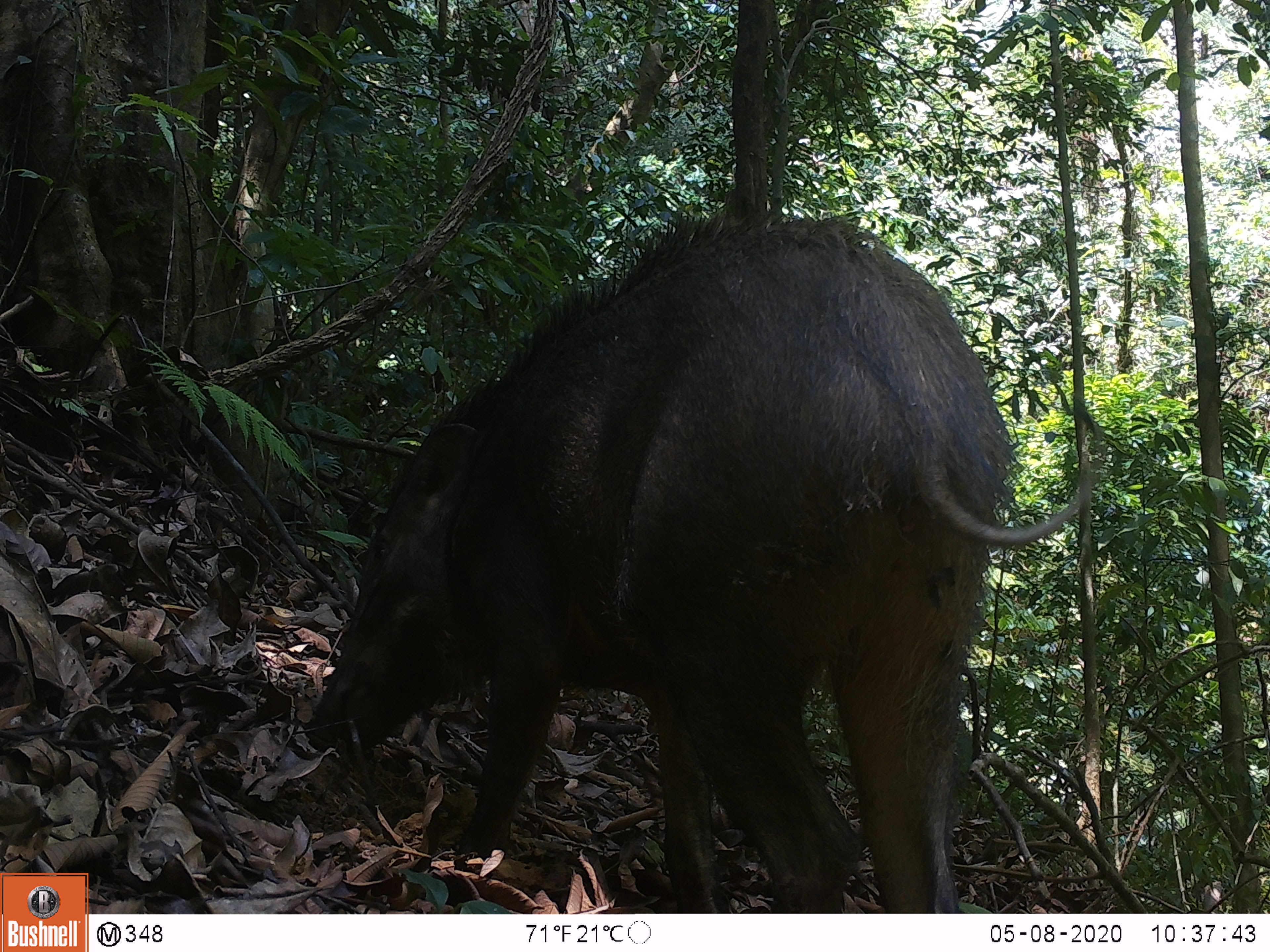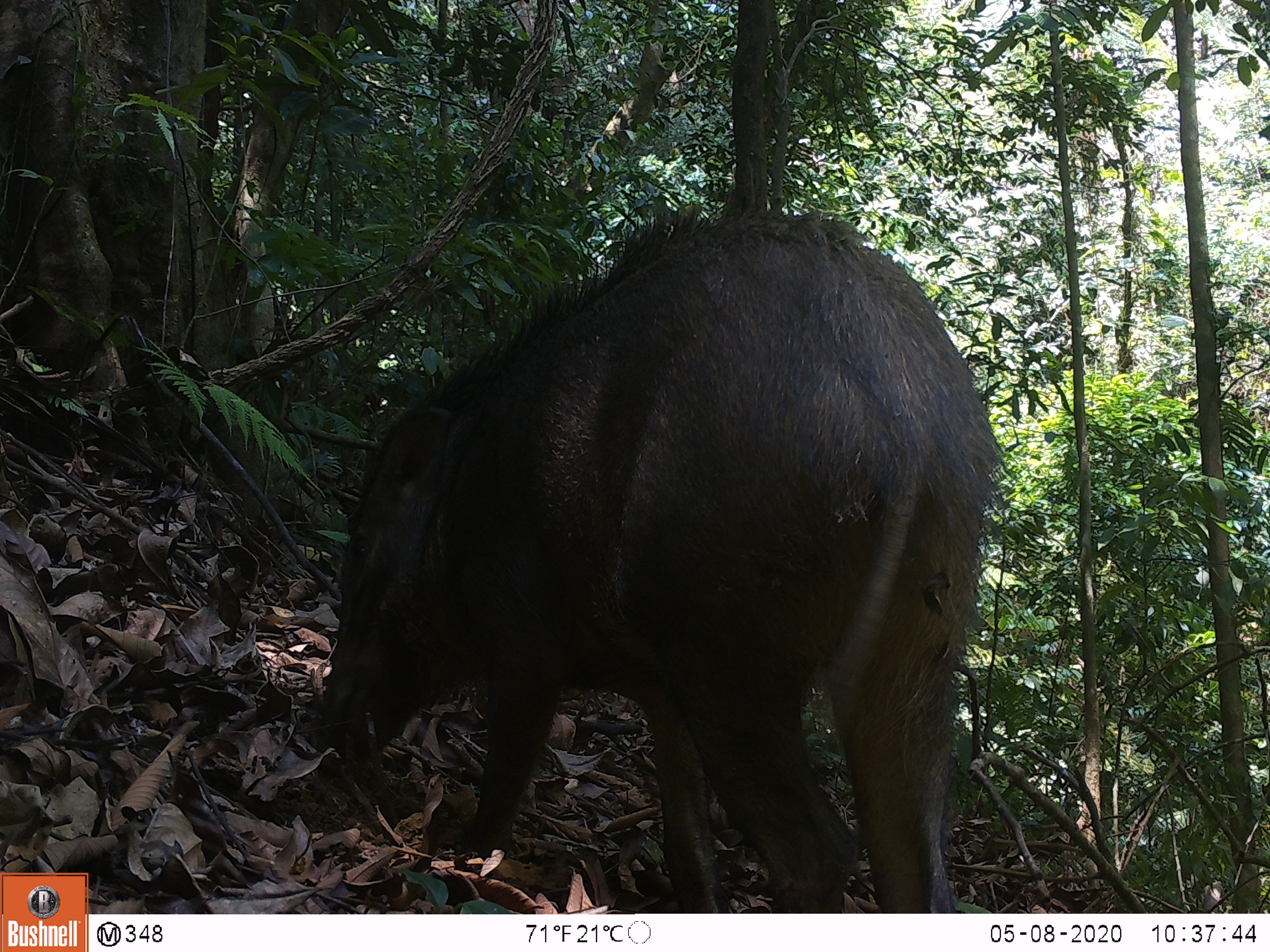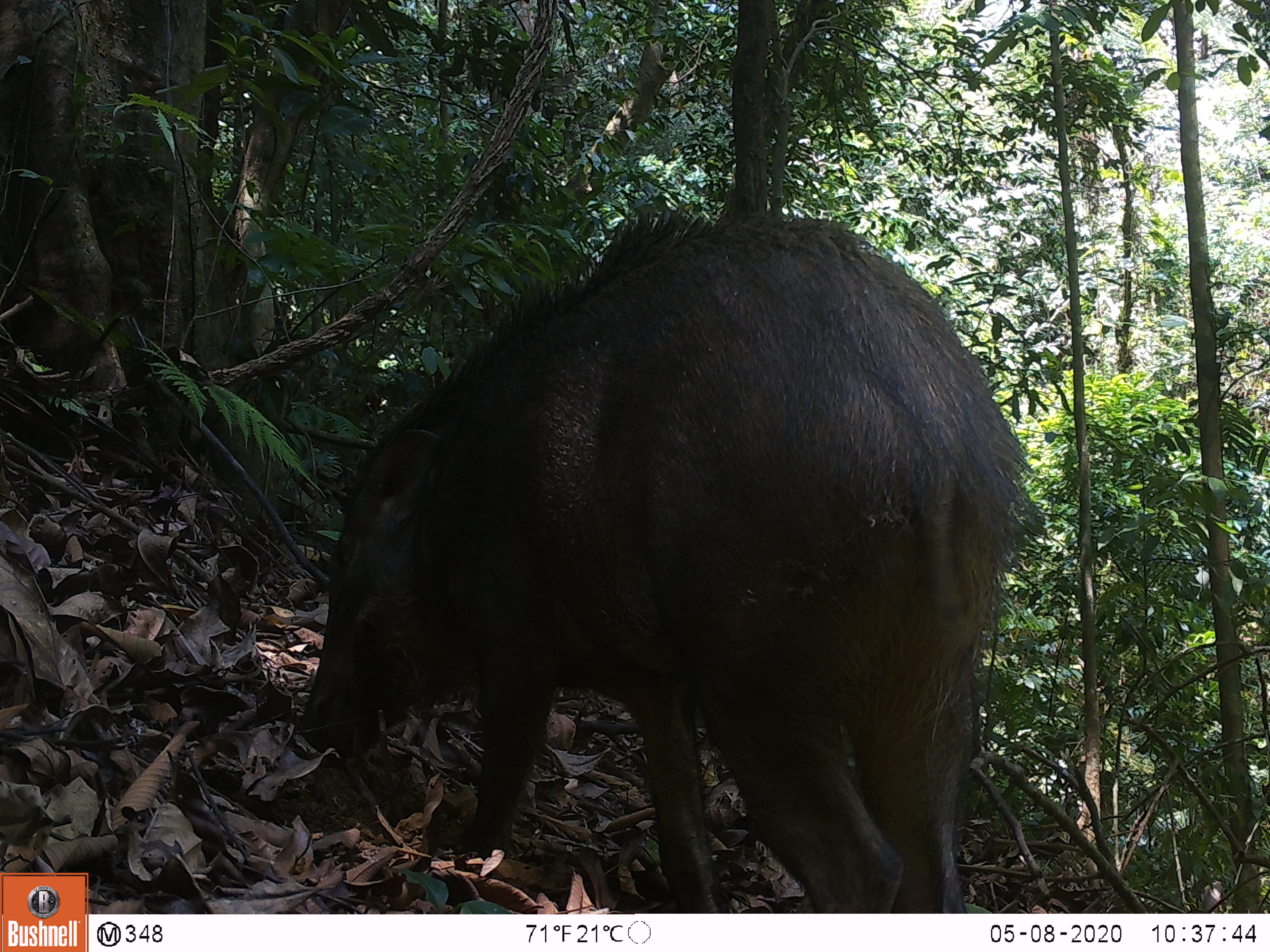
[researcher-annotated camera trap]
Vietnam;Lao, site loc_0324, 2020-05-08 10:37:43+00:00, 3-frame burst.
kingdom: Animalia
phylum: Chordata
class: Mammalia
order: Artiodactyla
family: Suidae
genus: Sus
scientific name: Sus scrofa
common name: eurasian wild pig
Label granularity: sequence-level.